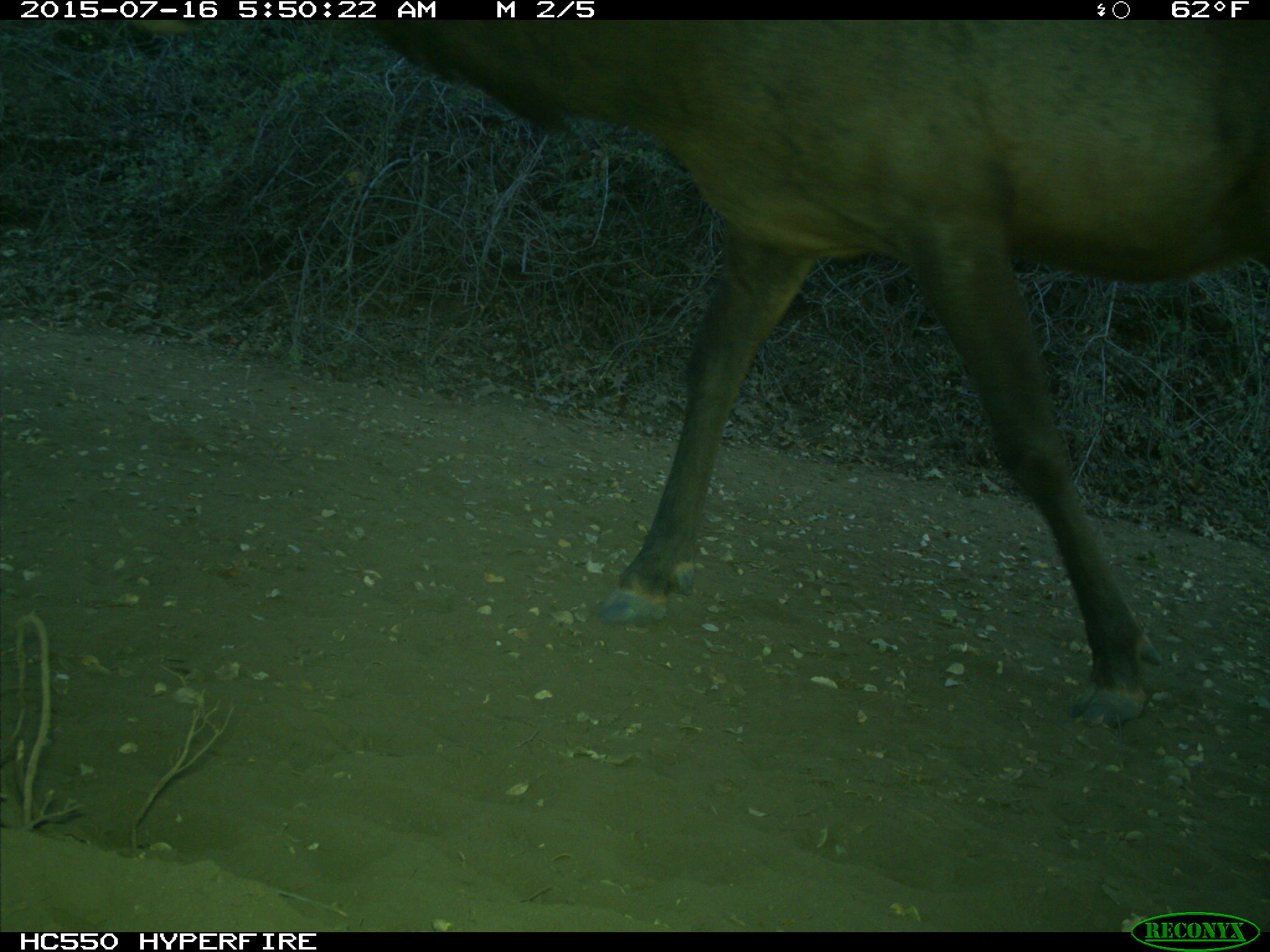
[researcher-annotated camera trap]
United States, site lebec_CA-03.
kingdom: Animalia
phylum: Chordata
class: Mammalia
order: Artiodactyla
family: Cervidae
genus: Cervus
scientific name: Cervus canadensis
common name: elk